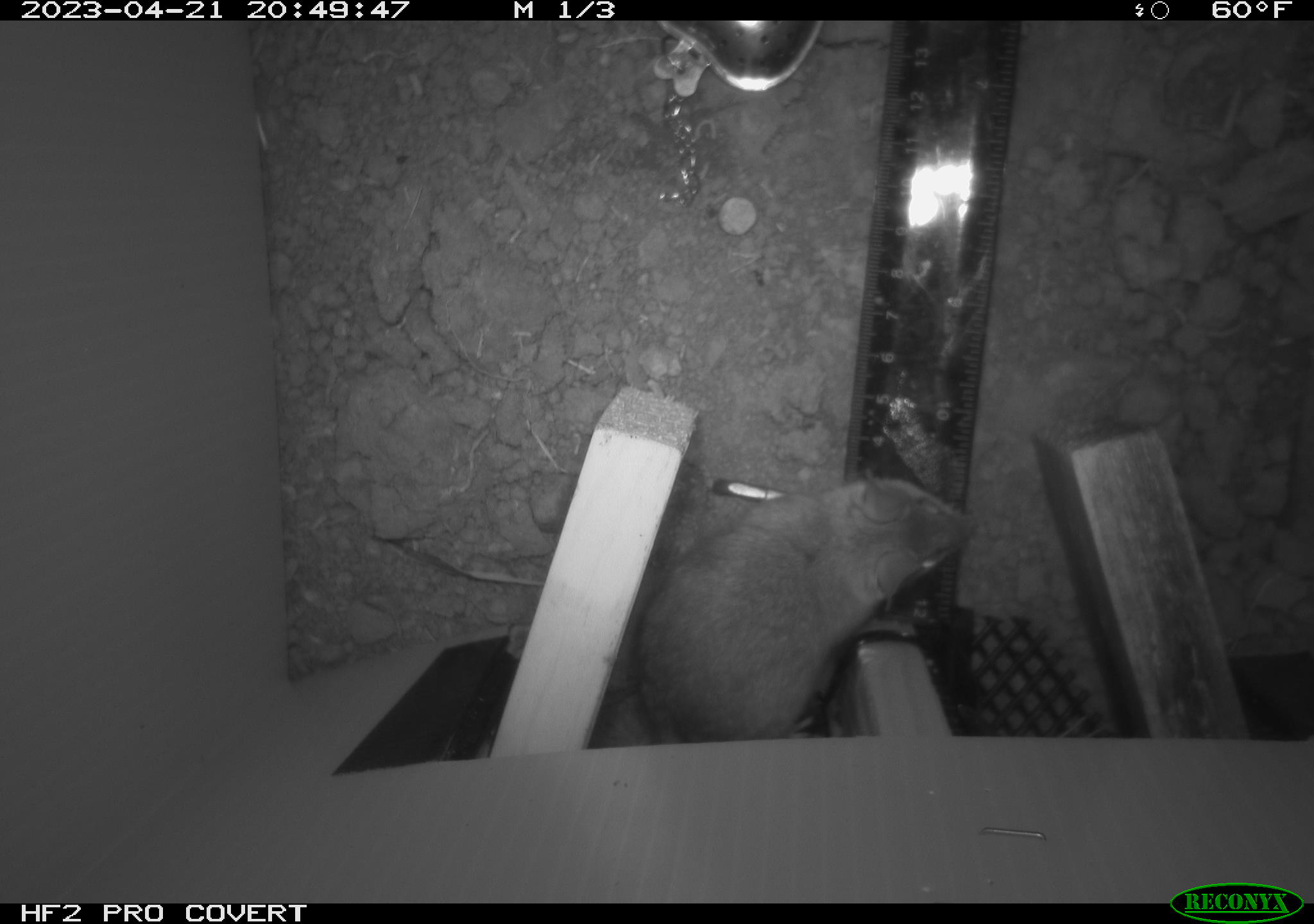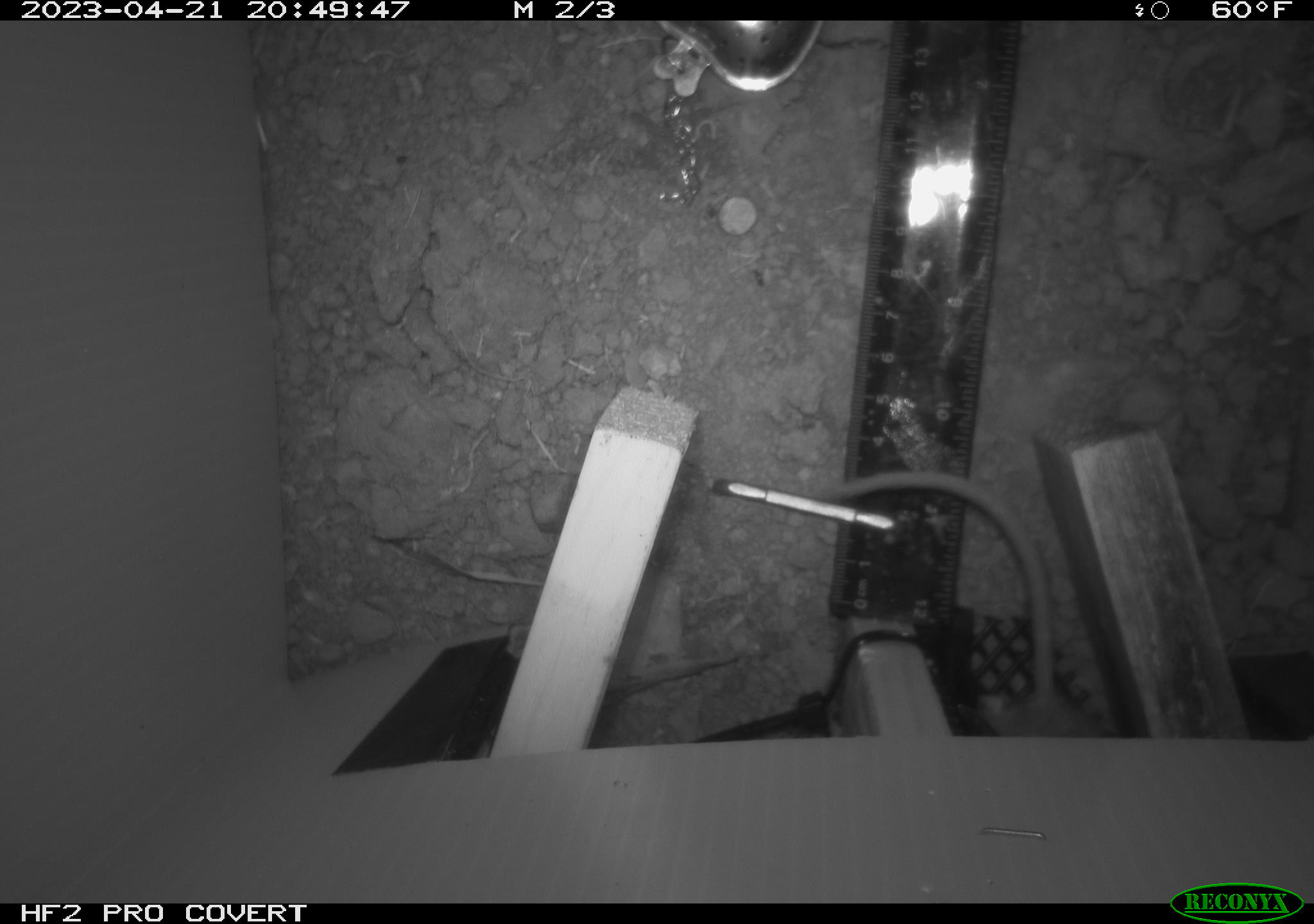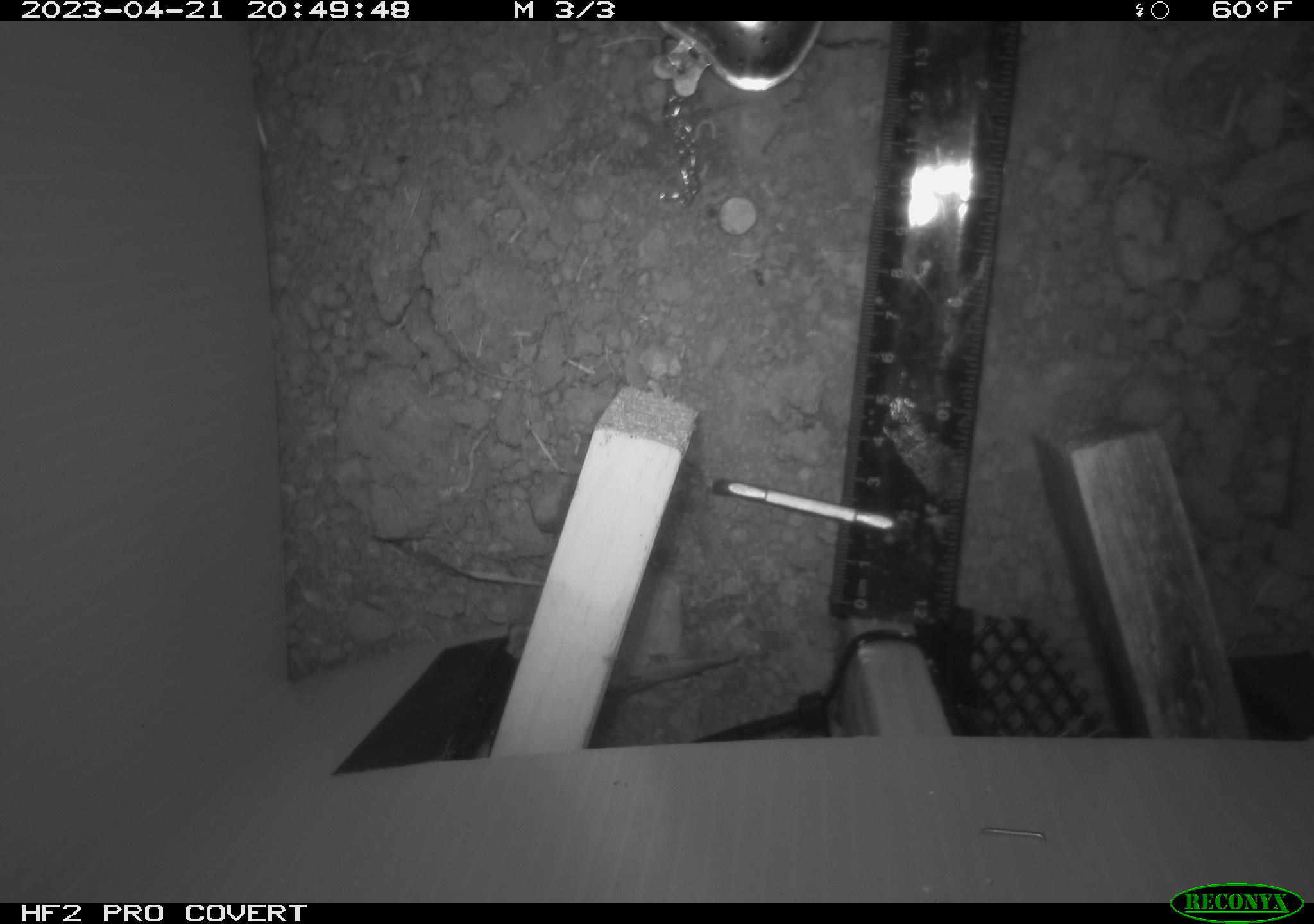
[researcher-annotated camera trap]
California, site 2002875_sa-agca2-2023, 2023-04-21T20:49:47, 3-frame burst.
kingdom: Animalia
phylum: Chordata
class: Mammalia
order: Rodentia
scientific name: Rodentia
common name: mouse species